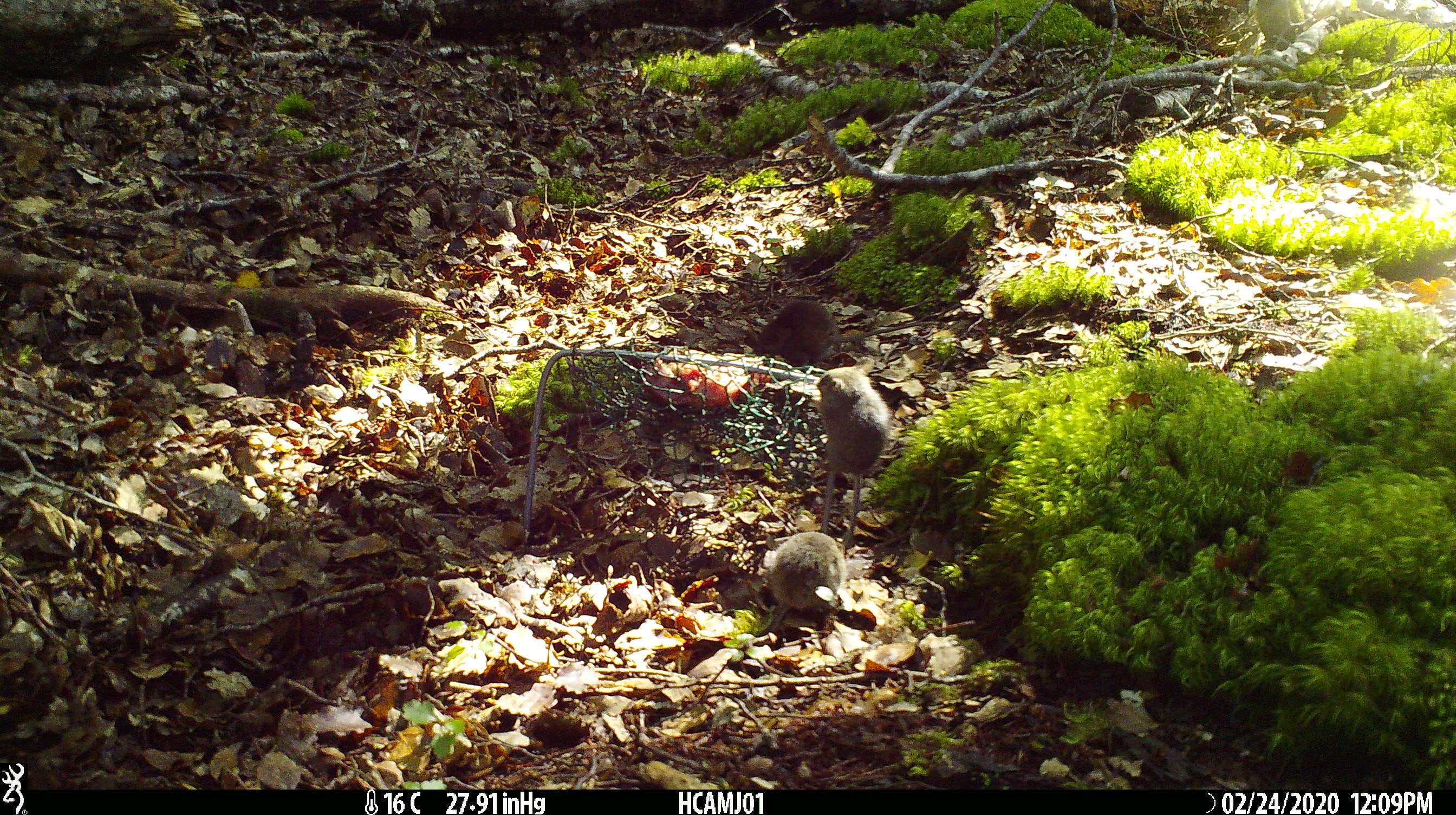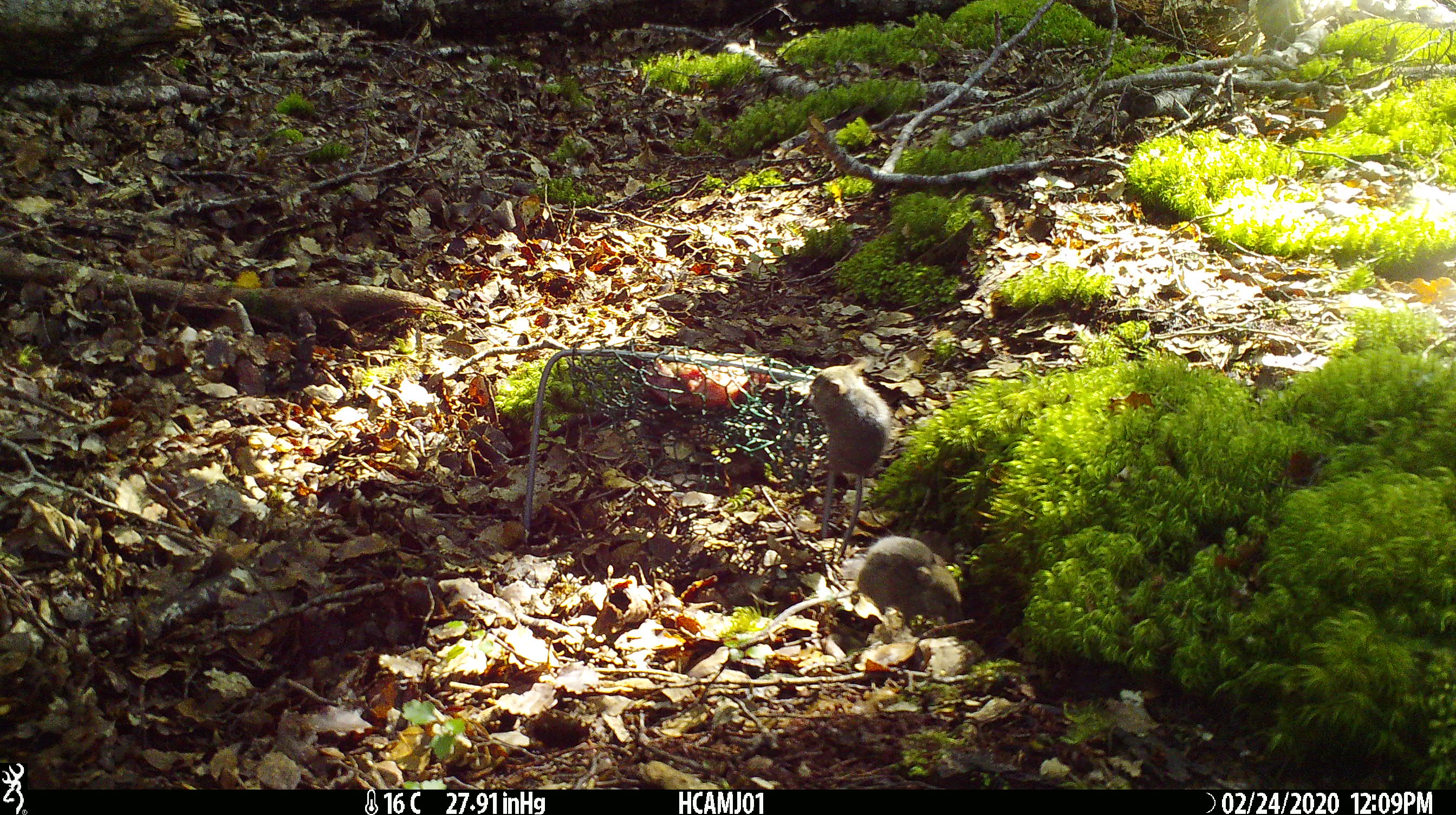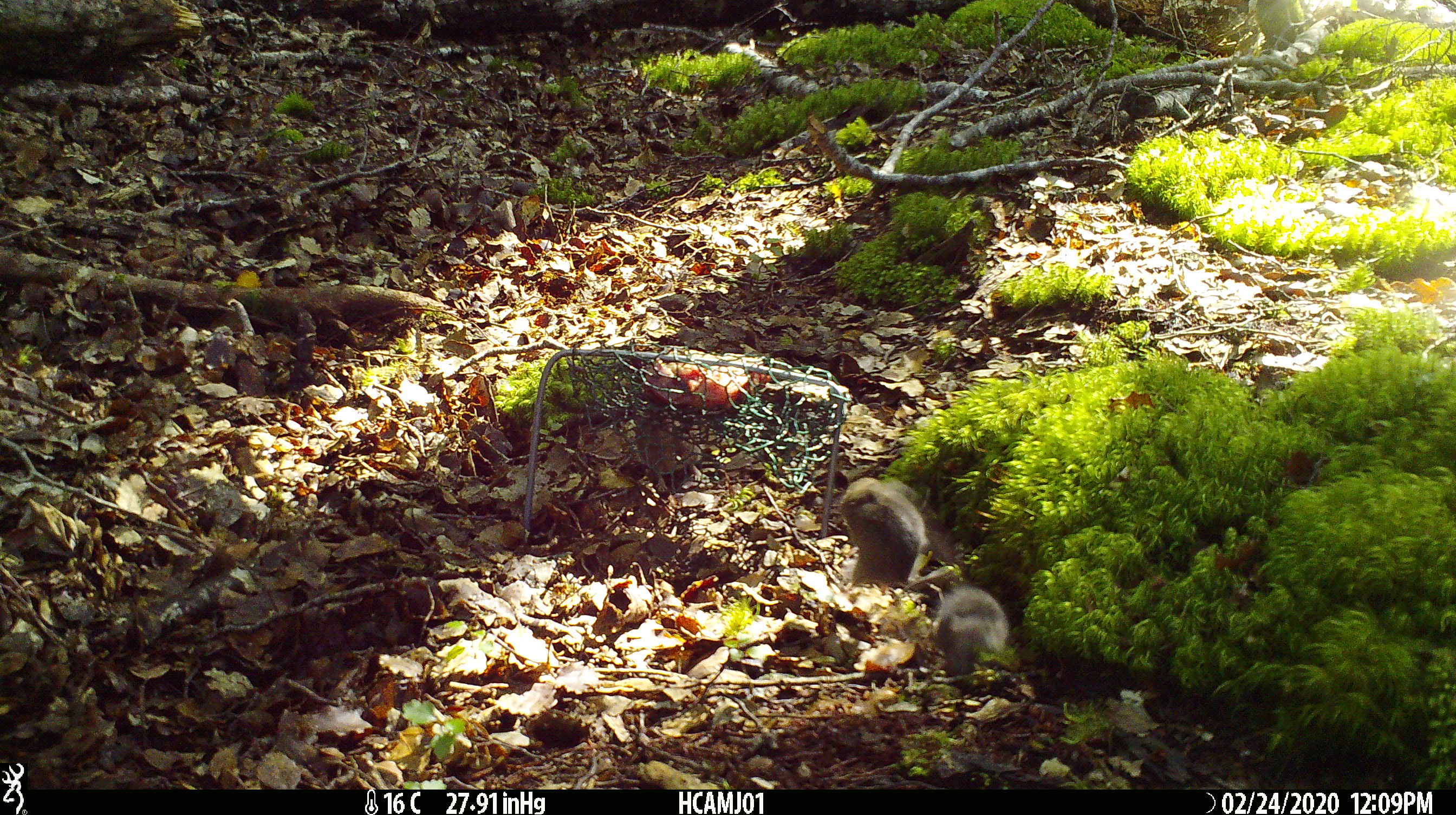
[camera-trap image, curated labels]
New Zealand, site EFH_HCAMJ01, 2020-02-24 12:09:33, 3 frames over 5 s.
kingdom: Animalia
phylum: Chordata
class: Mammalia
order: Rodentia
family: Muridae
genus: Mus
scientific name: Mus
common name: mouse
Mouse (Mus).